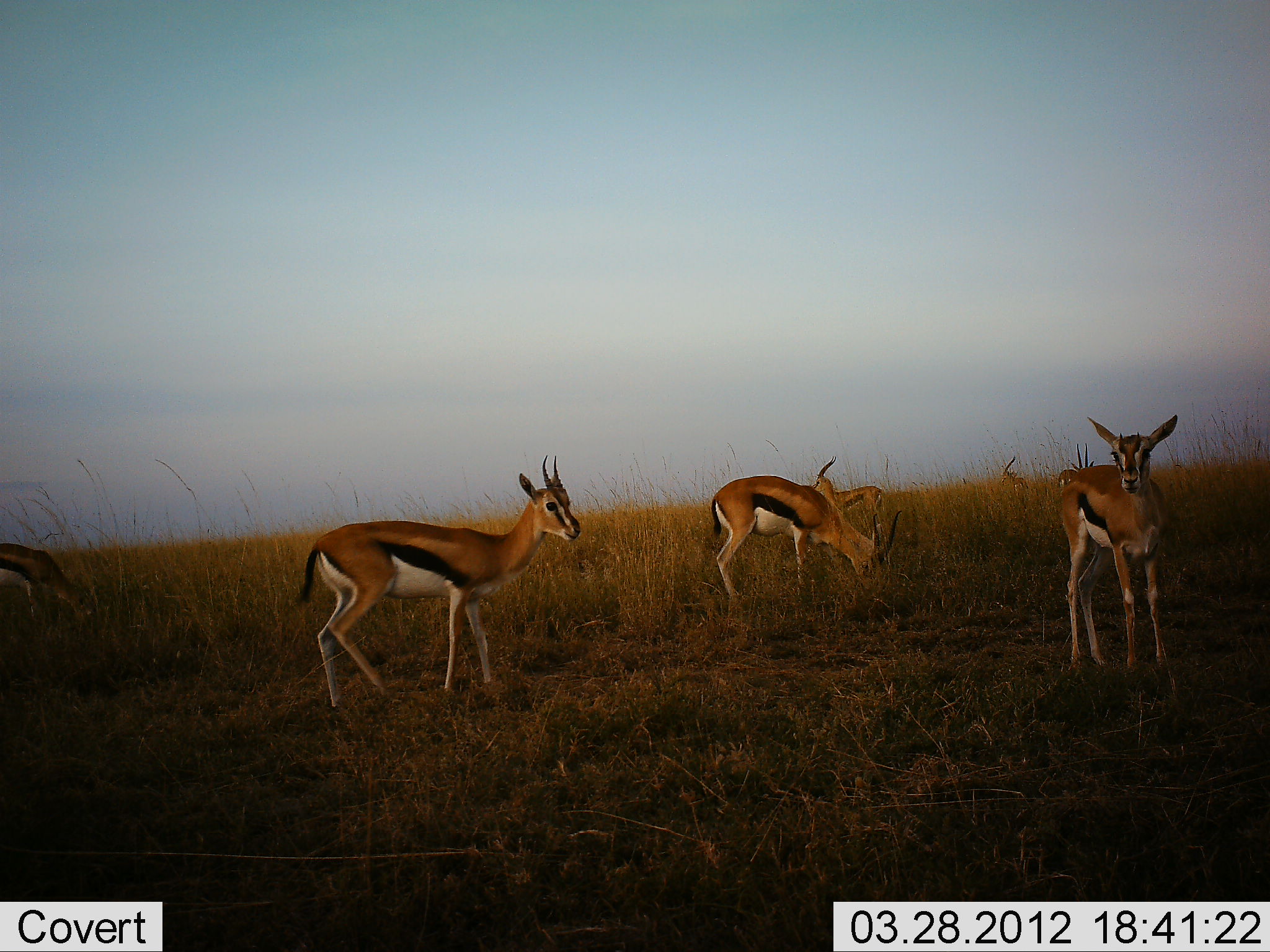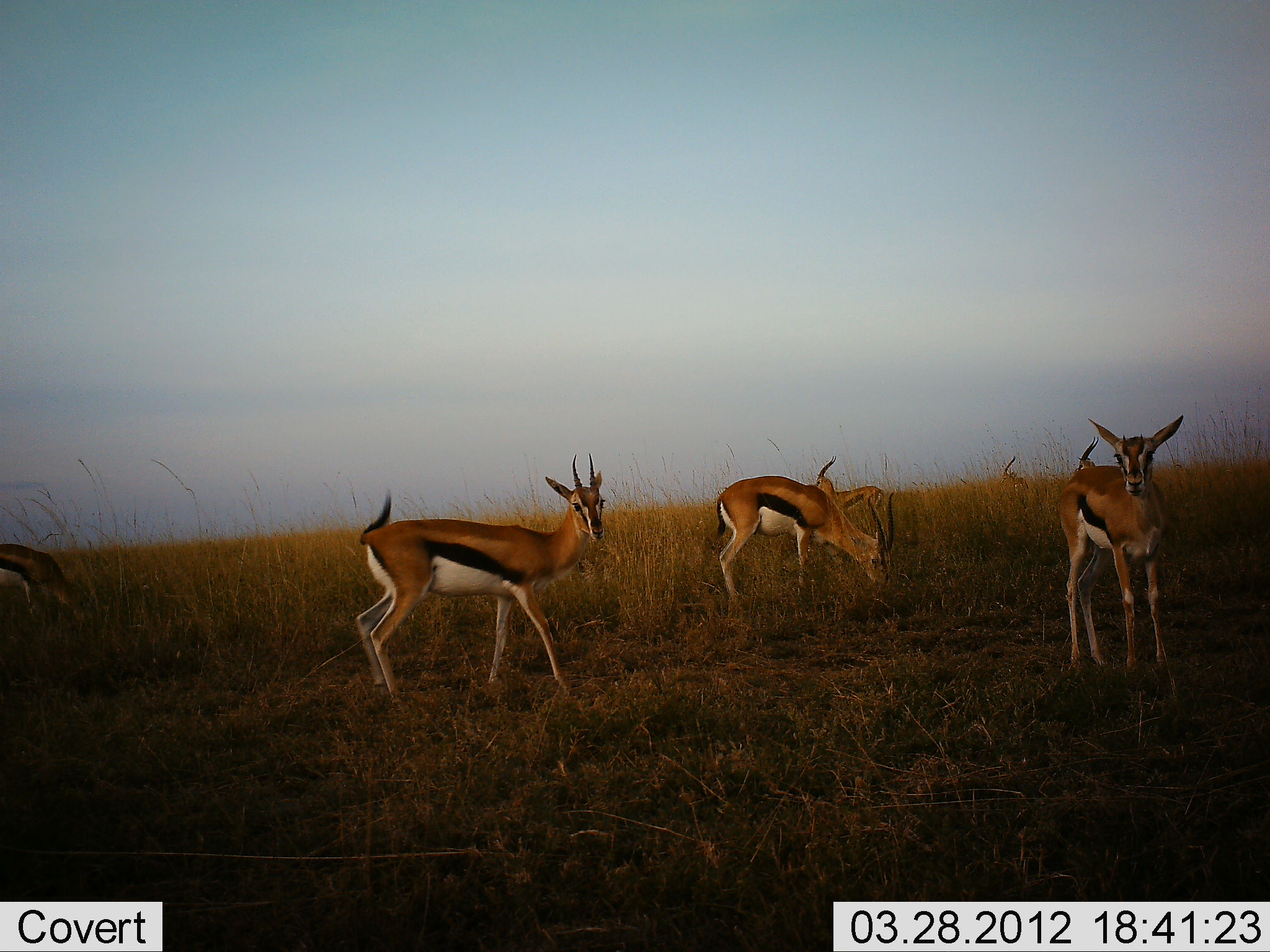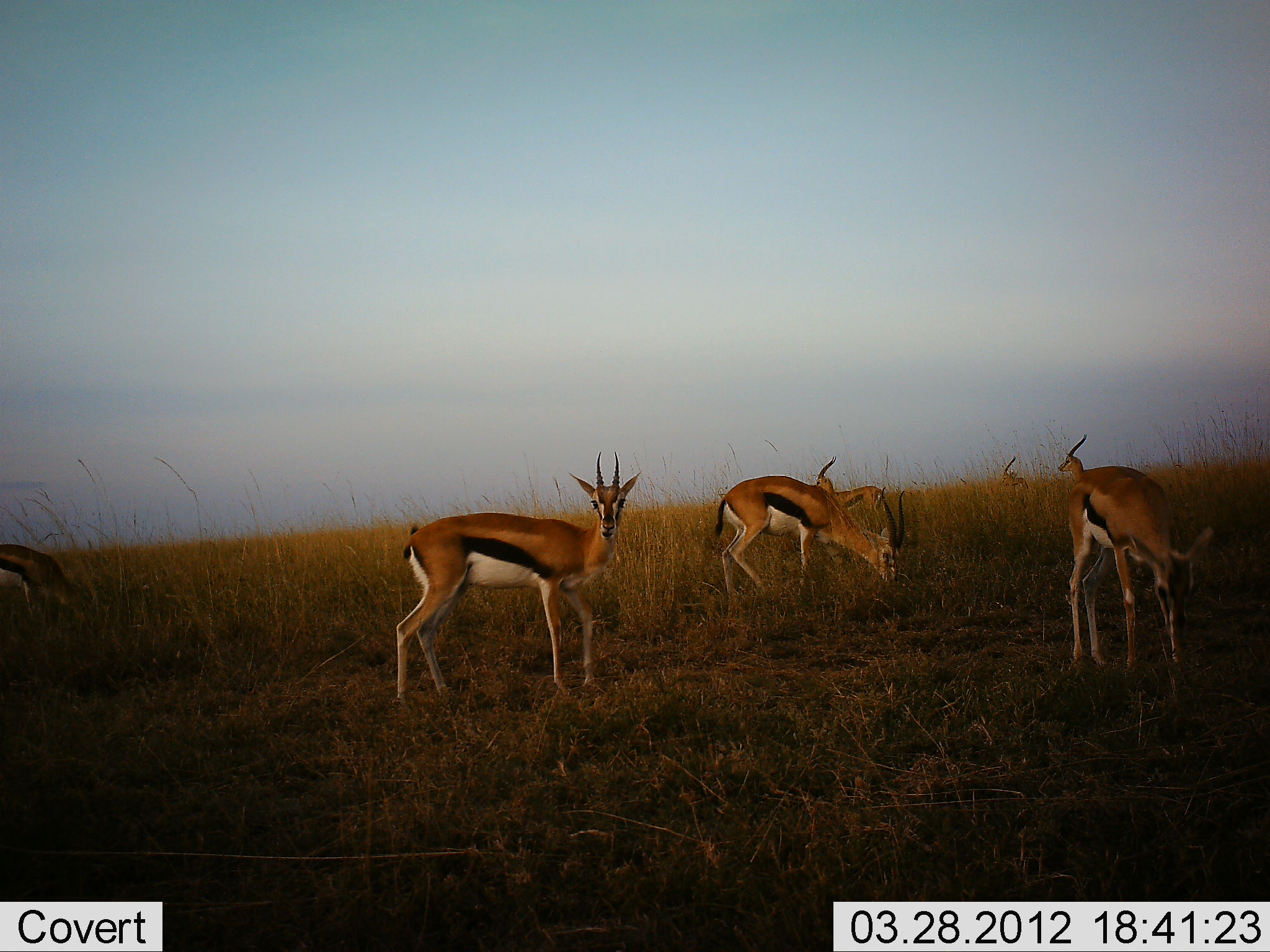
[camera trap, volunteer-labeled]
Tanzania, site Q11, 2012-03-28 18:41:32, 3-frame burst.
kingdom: Animalia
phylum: Chordata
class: Mammalia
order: Artiodactyla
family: Bovidae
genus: Eudorcas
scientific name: Eudorcas thomsonii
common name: thomson's gazelle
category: gazellethomsons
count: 7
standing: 81%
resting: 6%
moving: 19%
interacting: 0%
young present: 0%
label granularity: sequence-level